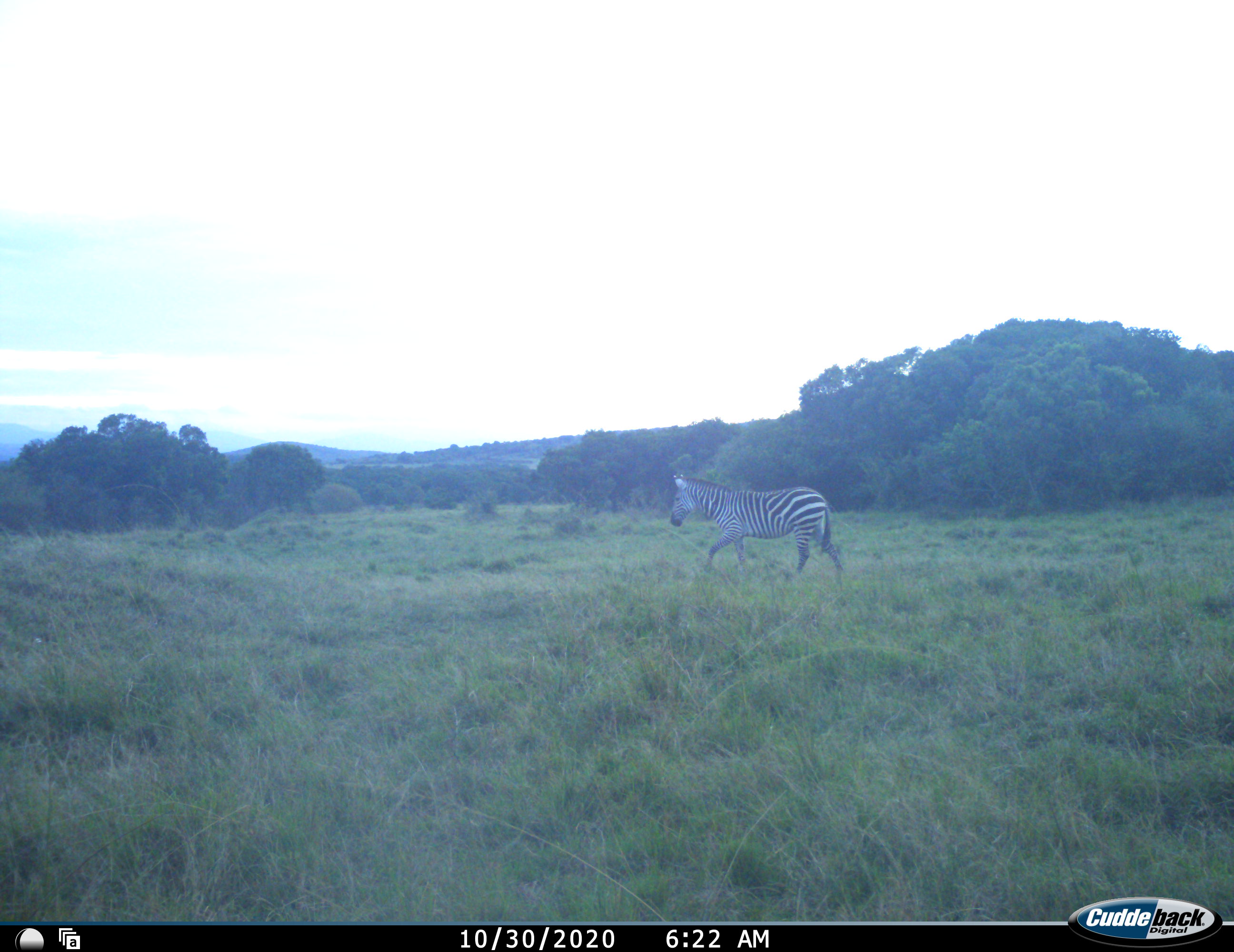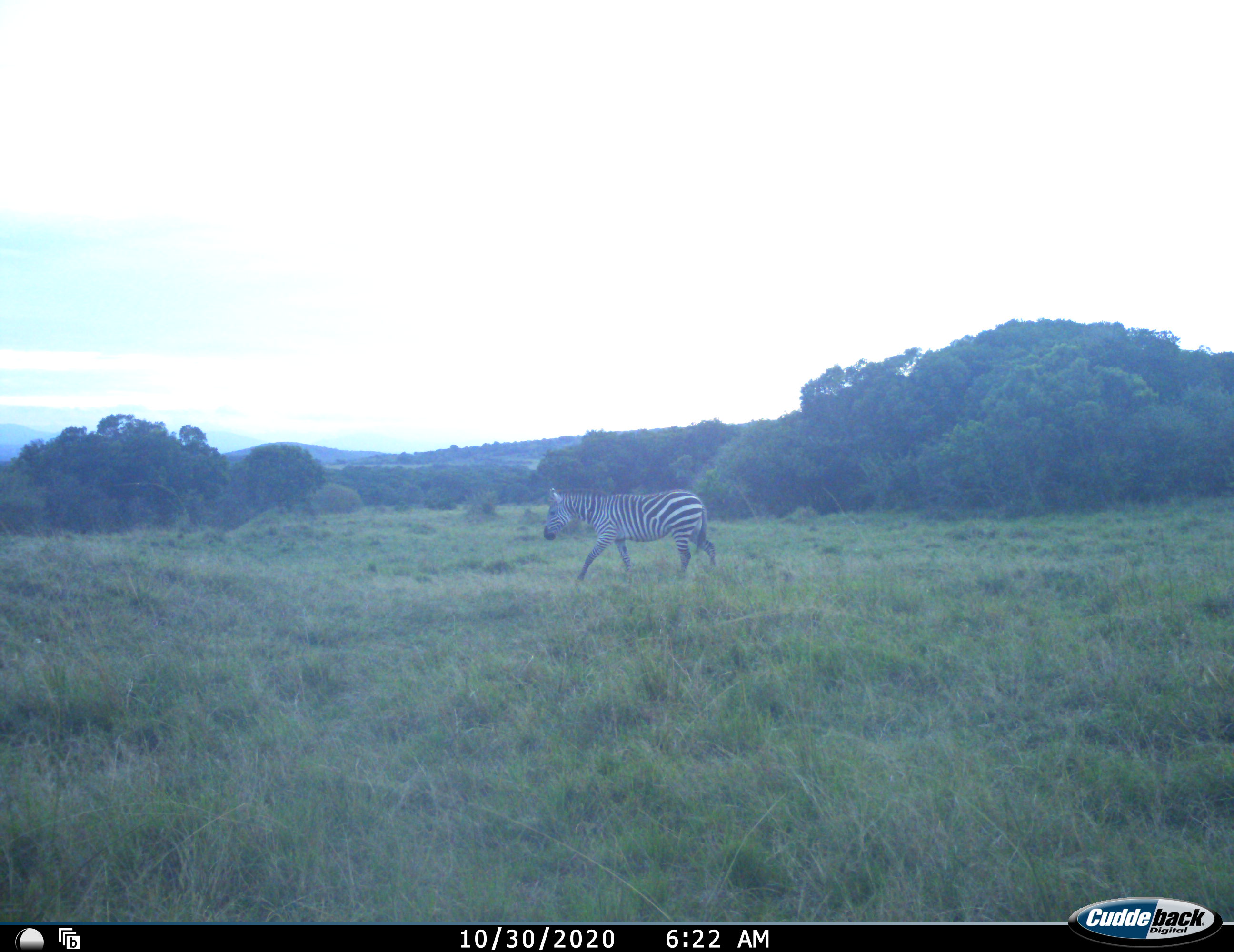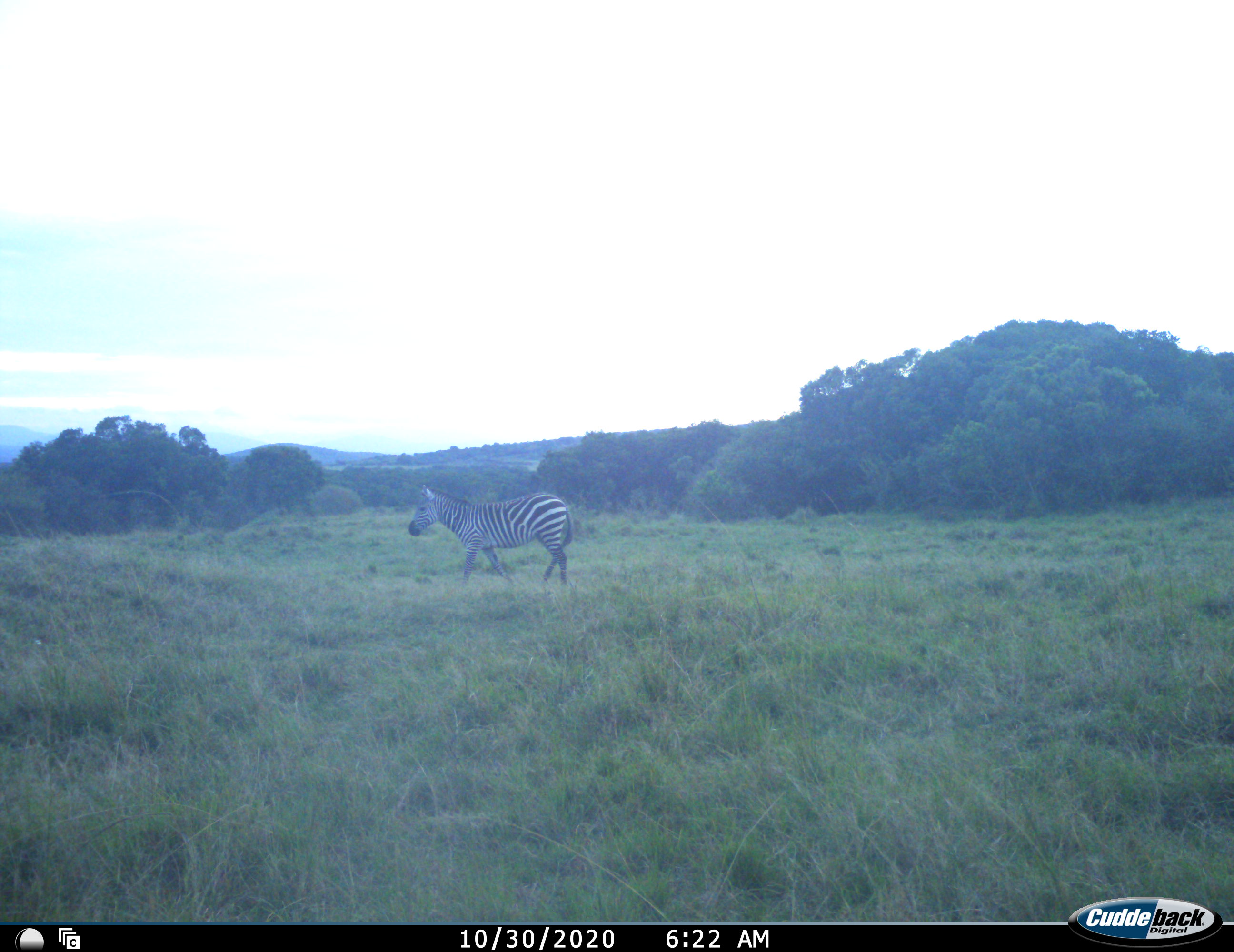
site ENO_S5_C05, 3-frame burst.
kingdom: Animalia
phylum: Chordata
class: Mammalia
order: Perissodactyla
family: Equidae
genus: Equus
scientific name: Equus quagga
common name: plains zebra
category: zebraplains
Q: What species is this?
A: Zebraplains (plains zebra) (Equus quagga).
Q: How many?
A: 1.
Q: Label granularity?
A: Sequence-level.